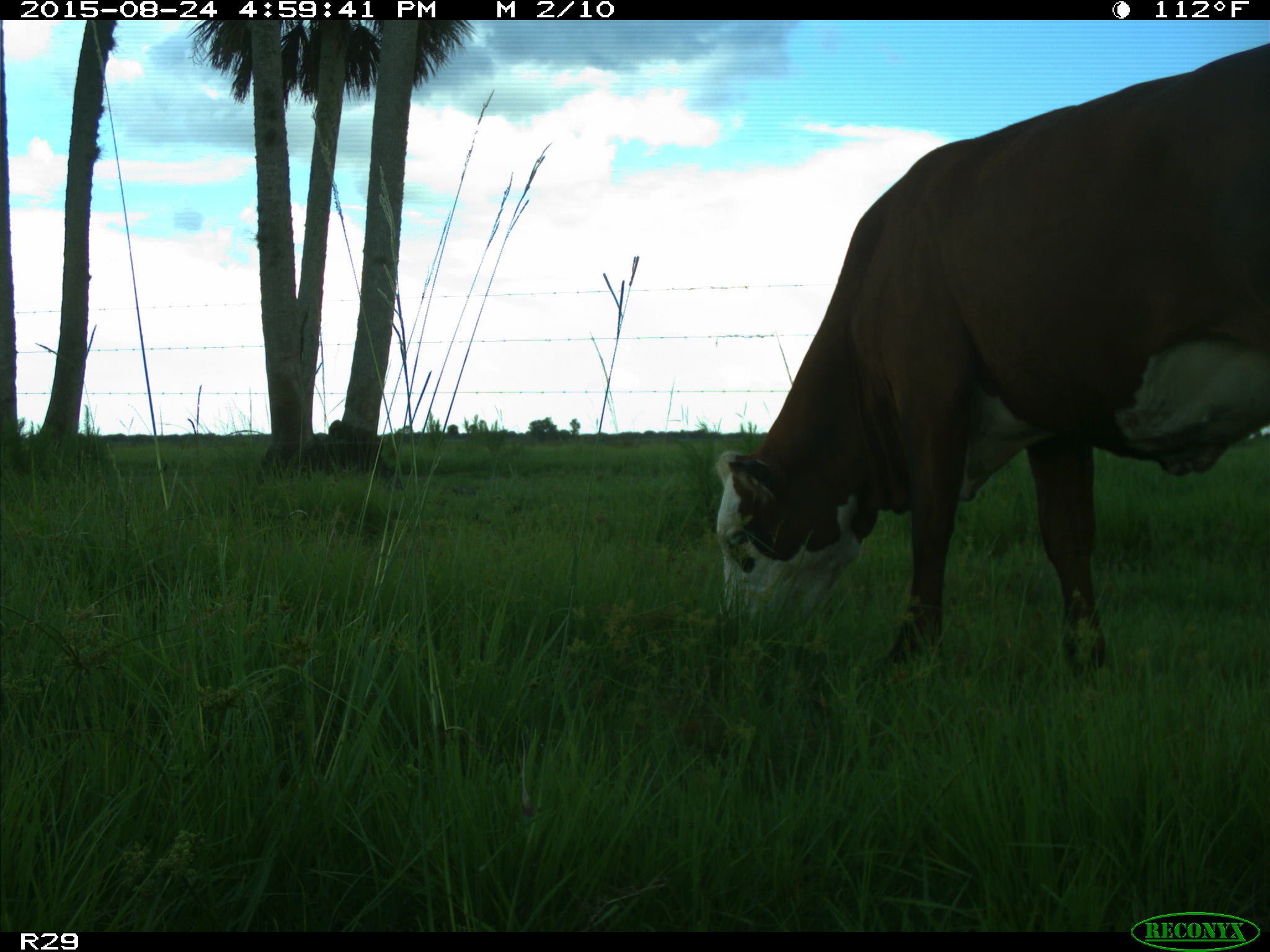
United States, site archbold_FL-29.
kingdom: Animalia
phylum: Chordata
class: Mammalia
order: Artiodactyla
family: Bovidae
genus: Bos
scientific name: Bos taurus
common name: domestic cow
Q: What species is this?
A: Bos taurus (domestic cow).